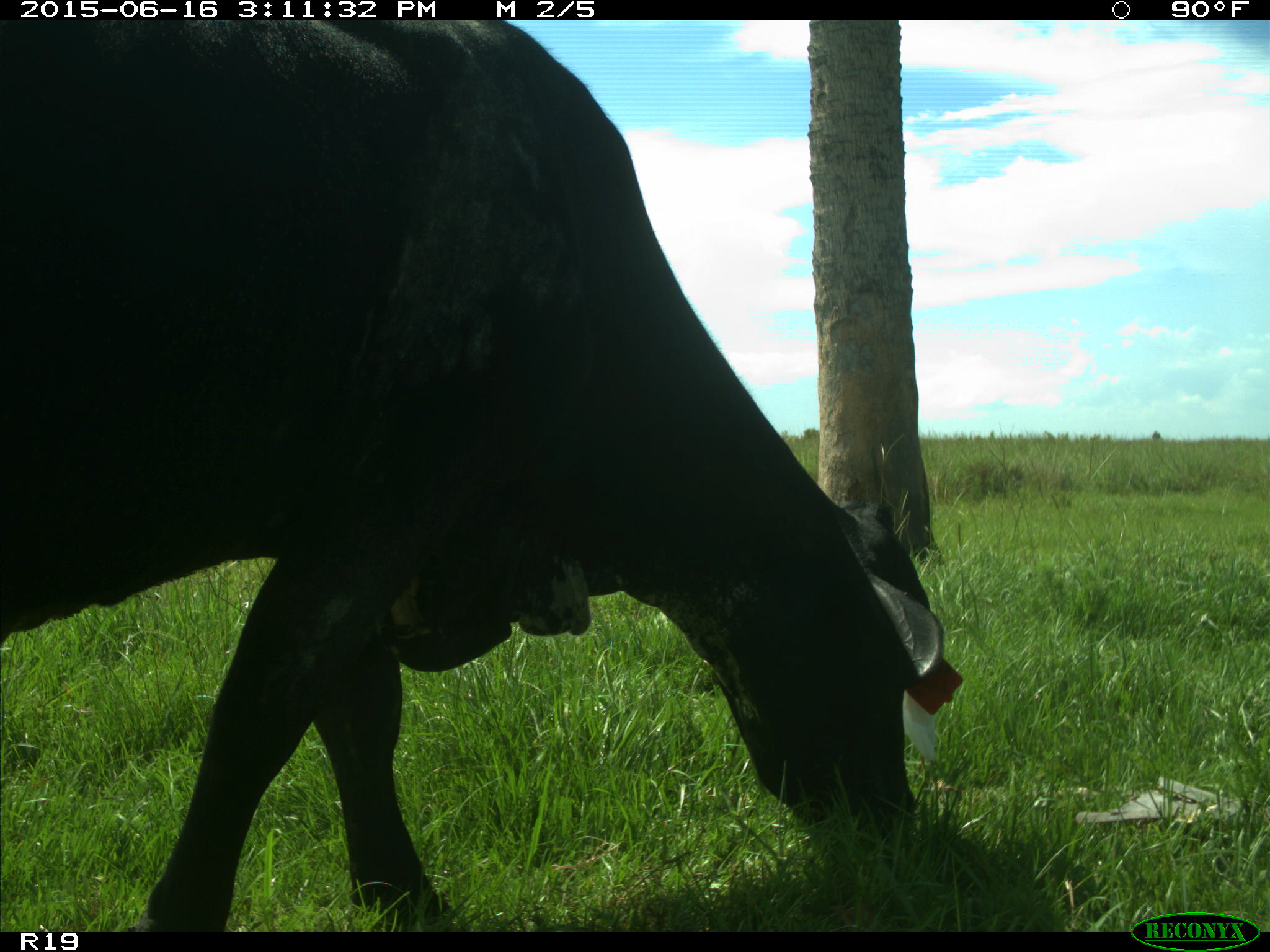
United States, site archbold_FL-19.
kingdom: Animalia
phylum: Chordata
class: Mammalia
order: Artiodactyla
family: Bovidae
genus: Bos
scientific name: Bos taurus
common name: domestic cow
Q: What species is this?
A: Bos taurus (domestic cow).